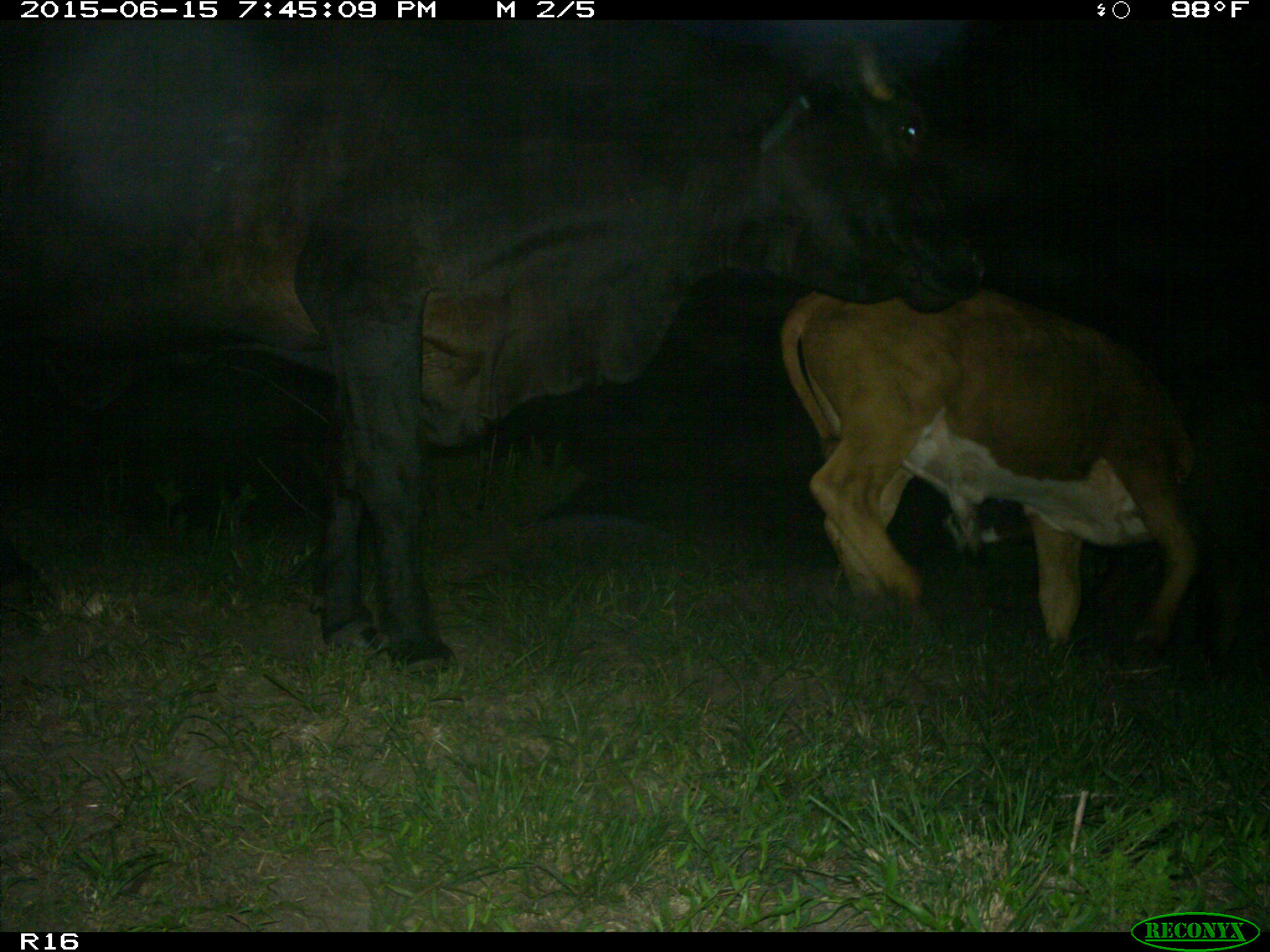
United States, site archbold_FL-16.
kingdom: Animalia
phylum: Chordata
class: Mammalia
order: Artiodactyla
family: Bovidae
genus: Bos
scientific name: Bos taurus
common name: domestic cow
Bos taurus (domestic cow).